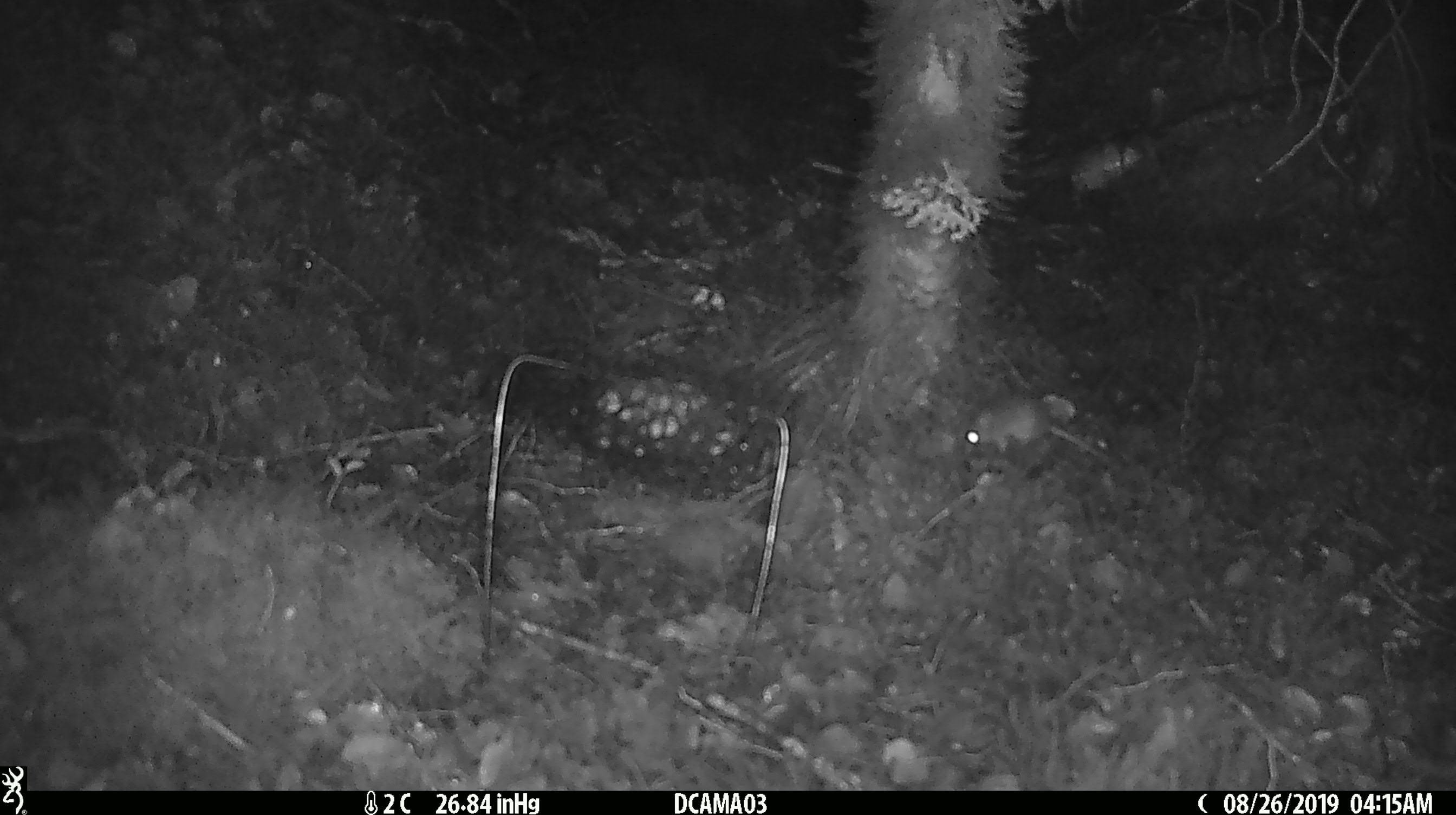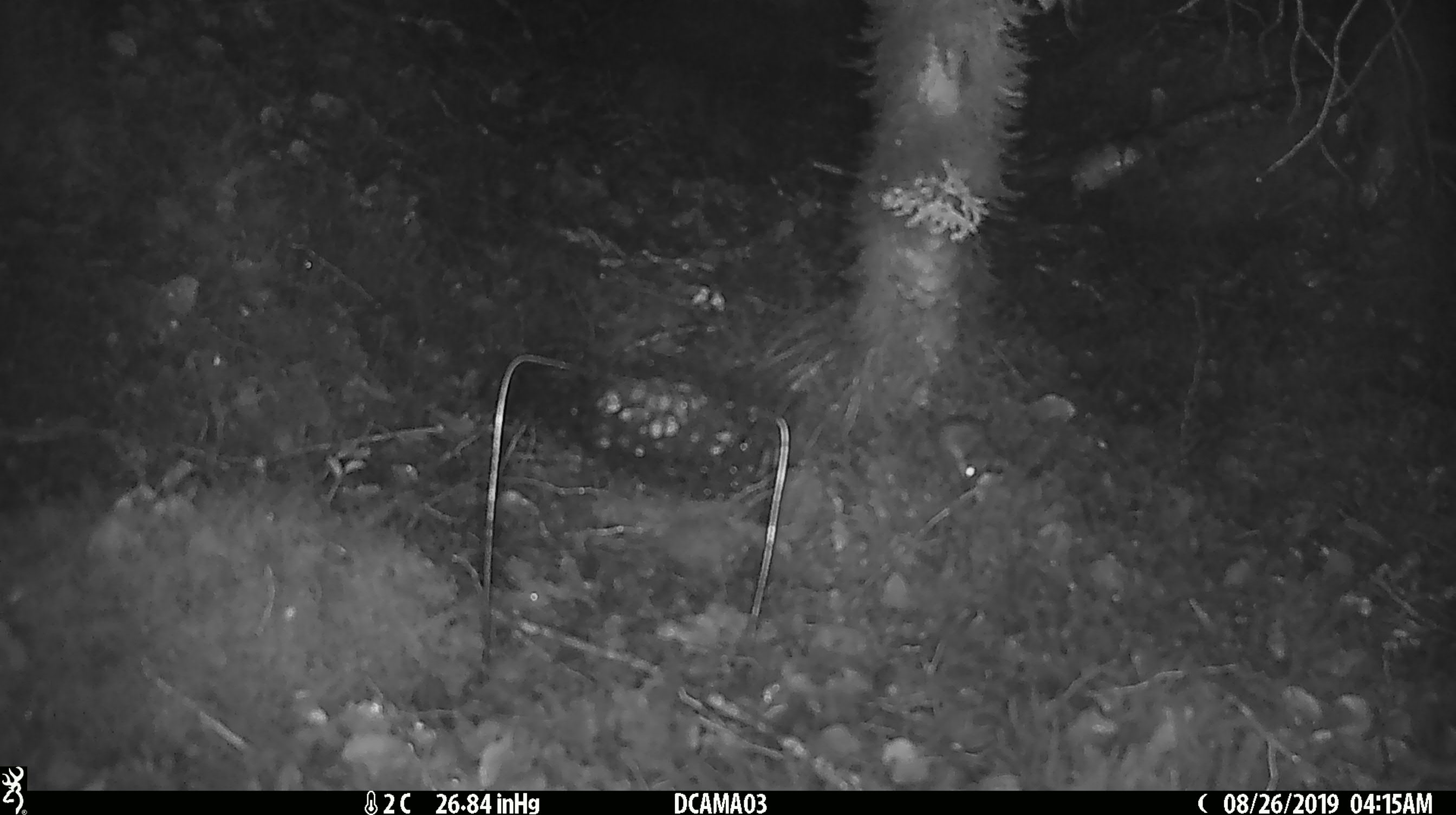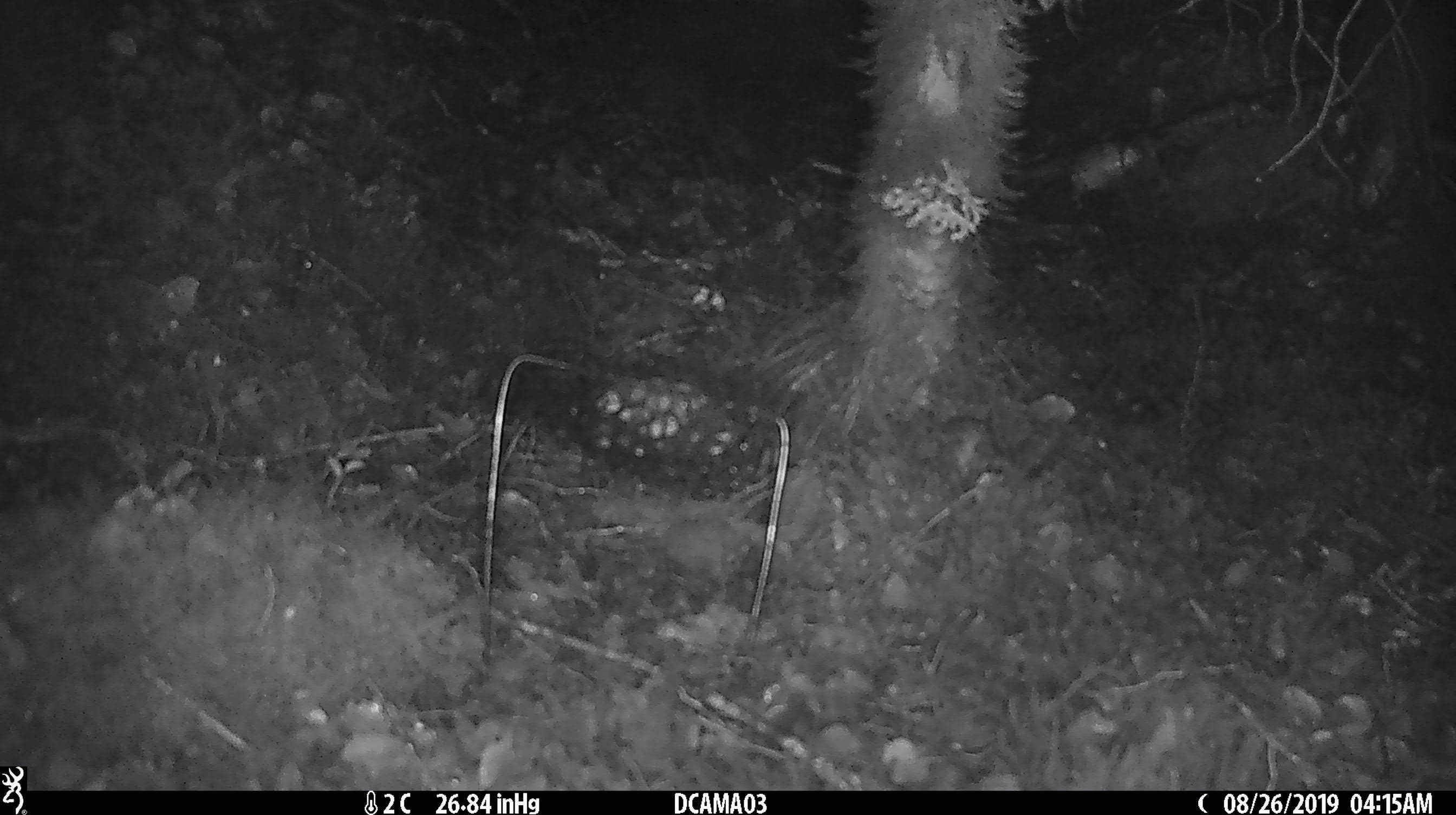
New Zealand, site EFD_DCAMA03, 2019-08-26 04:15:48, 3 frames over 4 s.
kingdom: Animalia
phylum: Chordata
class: Mammalia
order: Rodentia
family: Muridae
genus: Mus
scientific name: Mus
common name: mouse